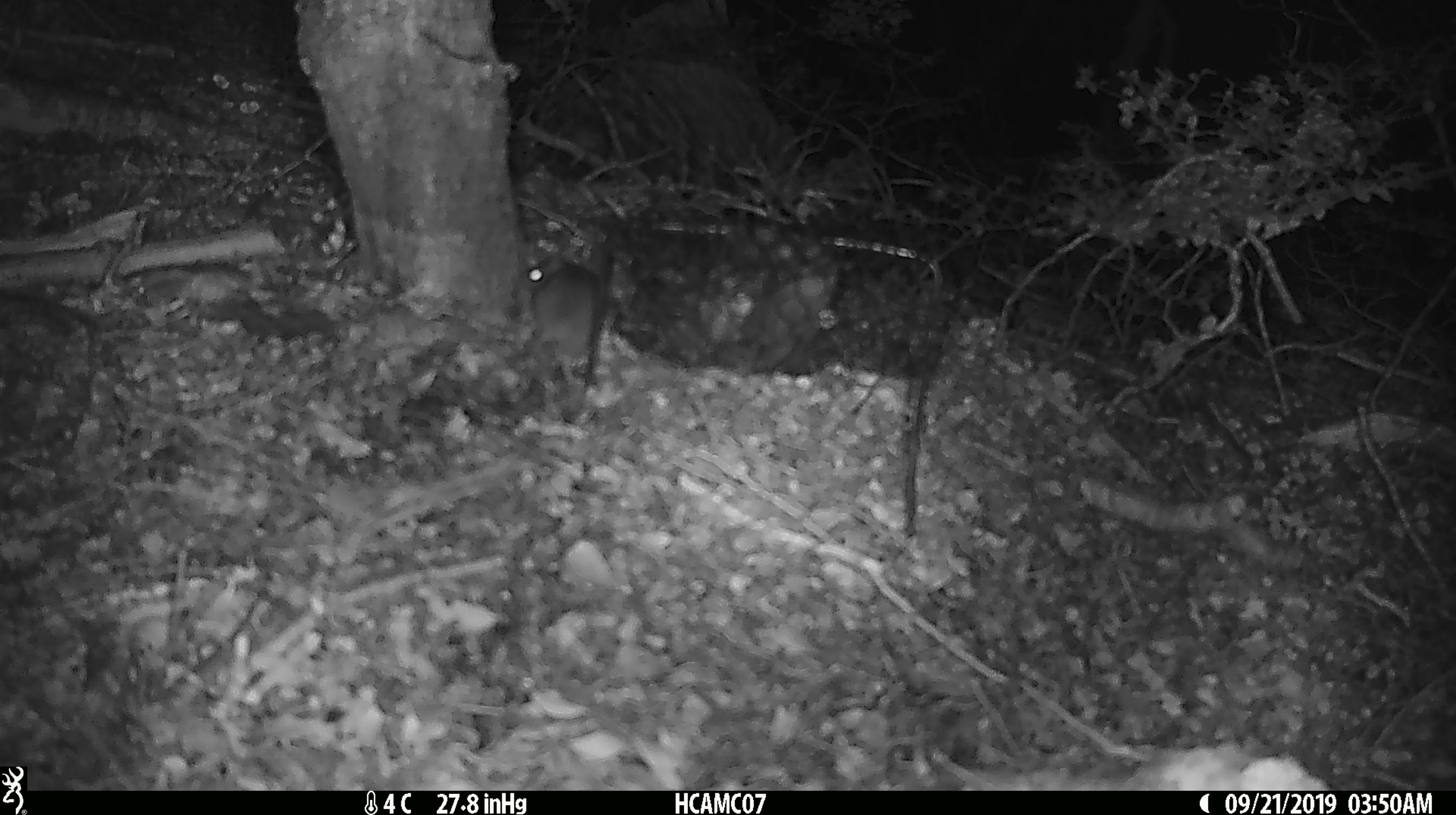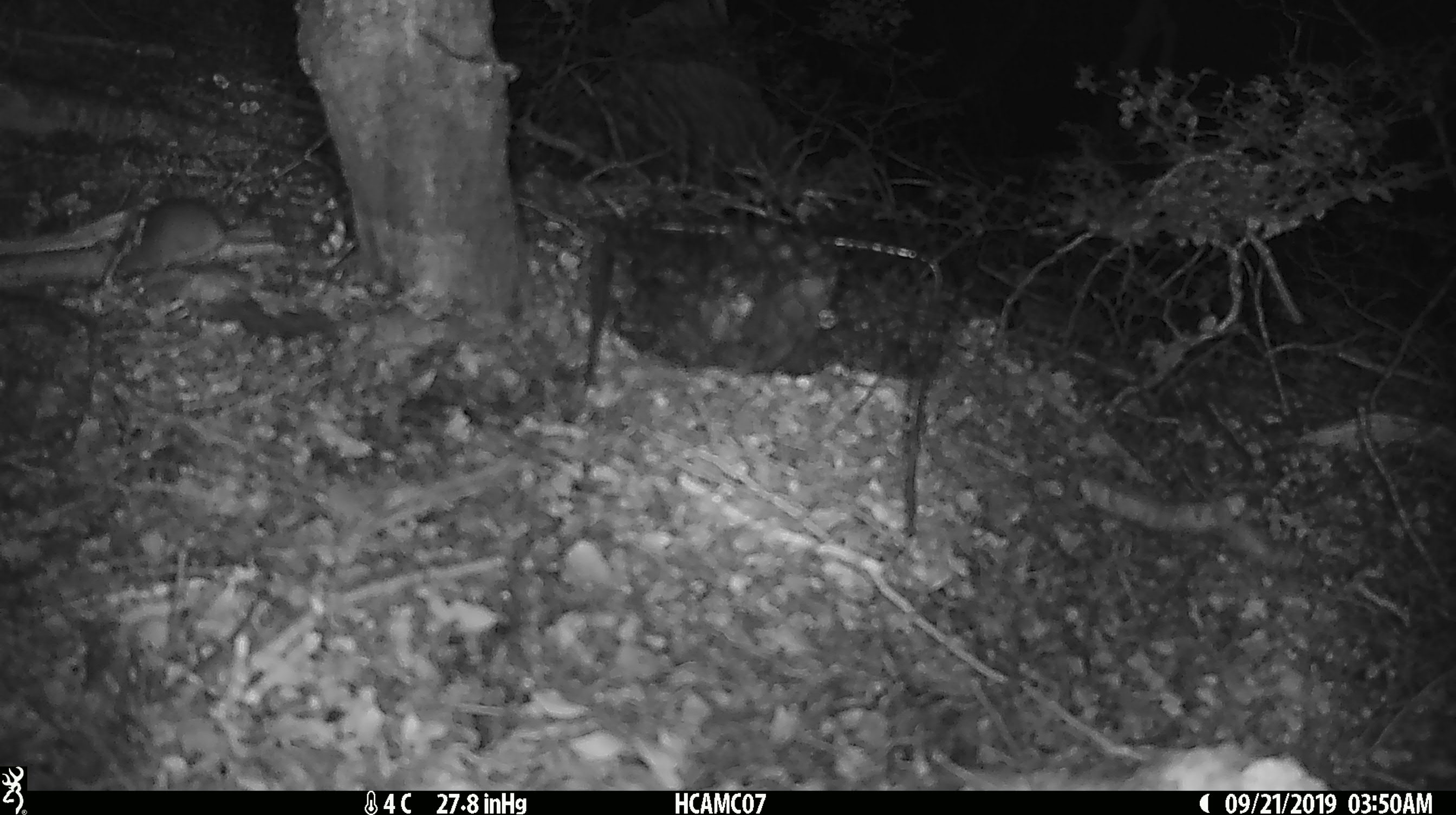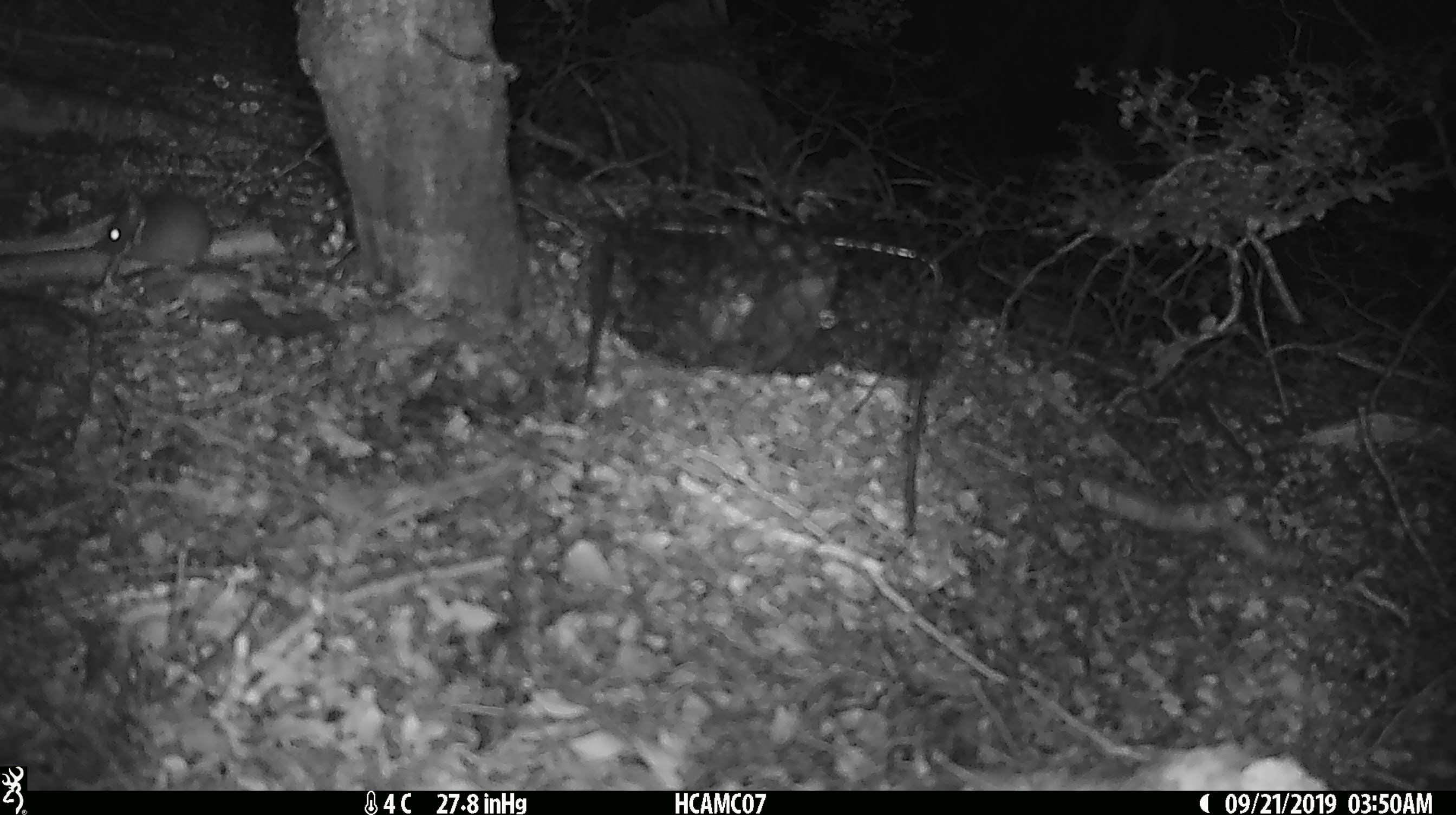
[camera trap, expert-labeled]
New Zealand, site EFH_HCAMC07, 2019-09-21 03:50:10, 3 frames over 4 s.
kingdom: Animalia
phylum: Chordata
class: Mammalia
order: Rodentia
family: Muridae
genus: Mus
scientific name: Mus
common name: mouse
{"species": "mouse (Mus)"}